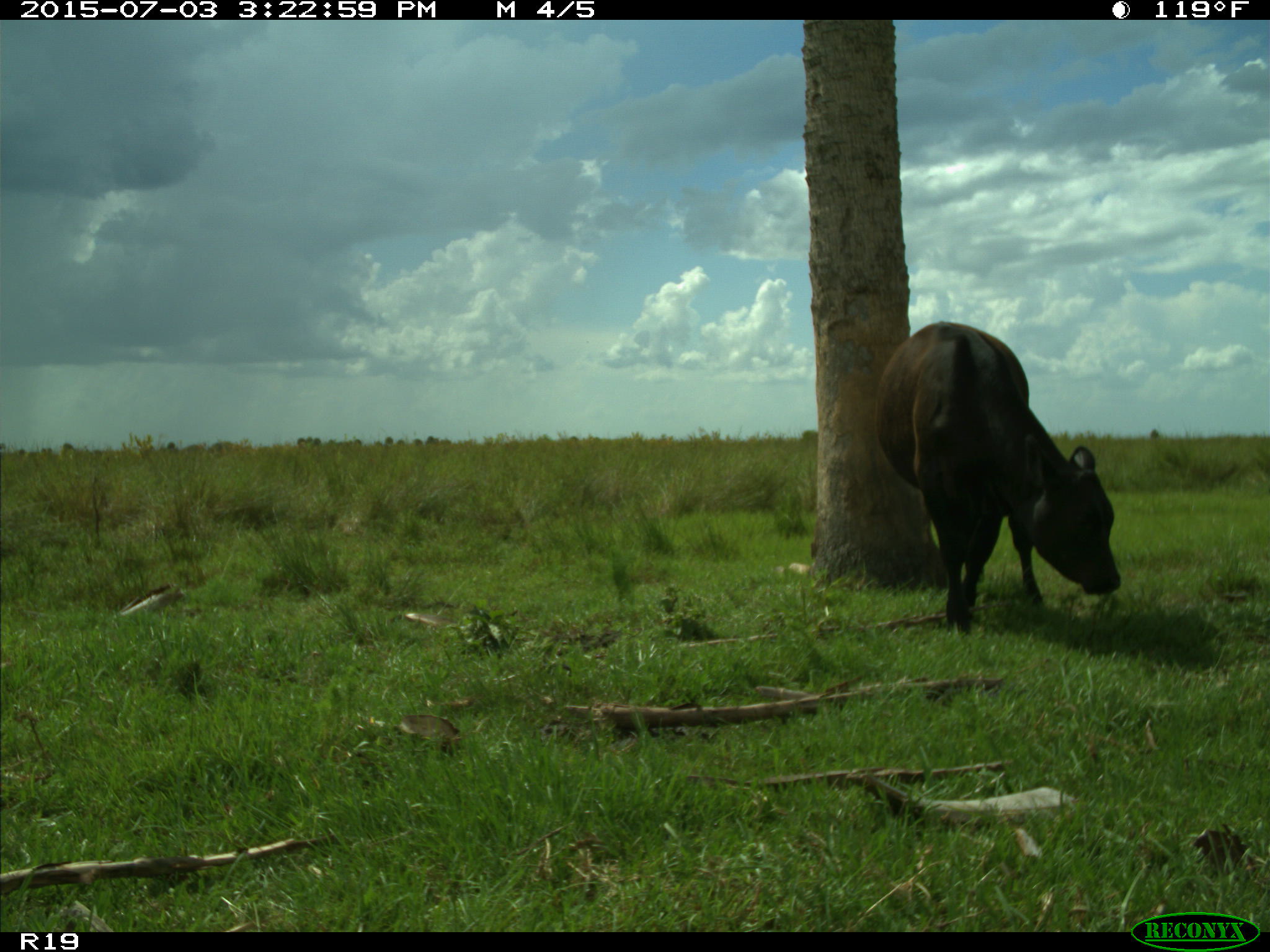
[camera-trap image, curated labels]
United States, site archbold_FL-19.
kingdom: Animalia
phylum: Chordata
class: Mammalia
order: Artiodactyla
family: Bovidae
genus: Bos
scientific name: Bos taurus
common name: domestic cow